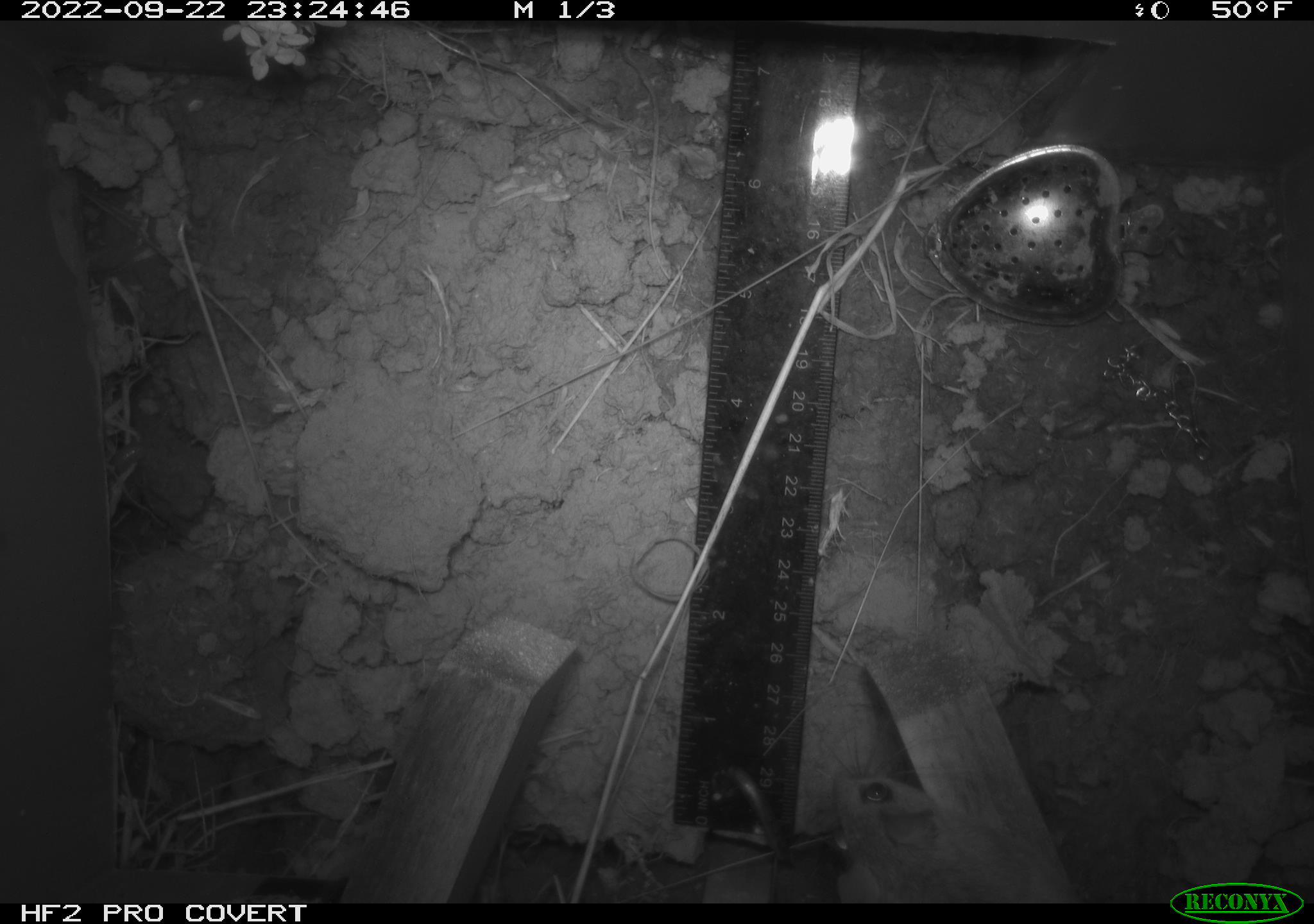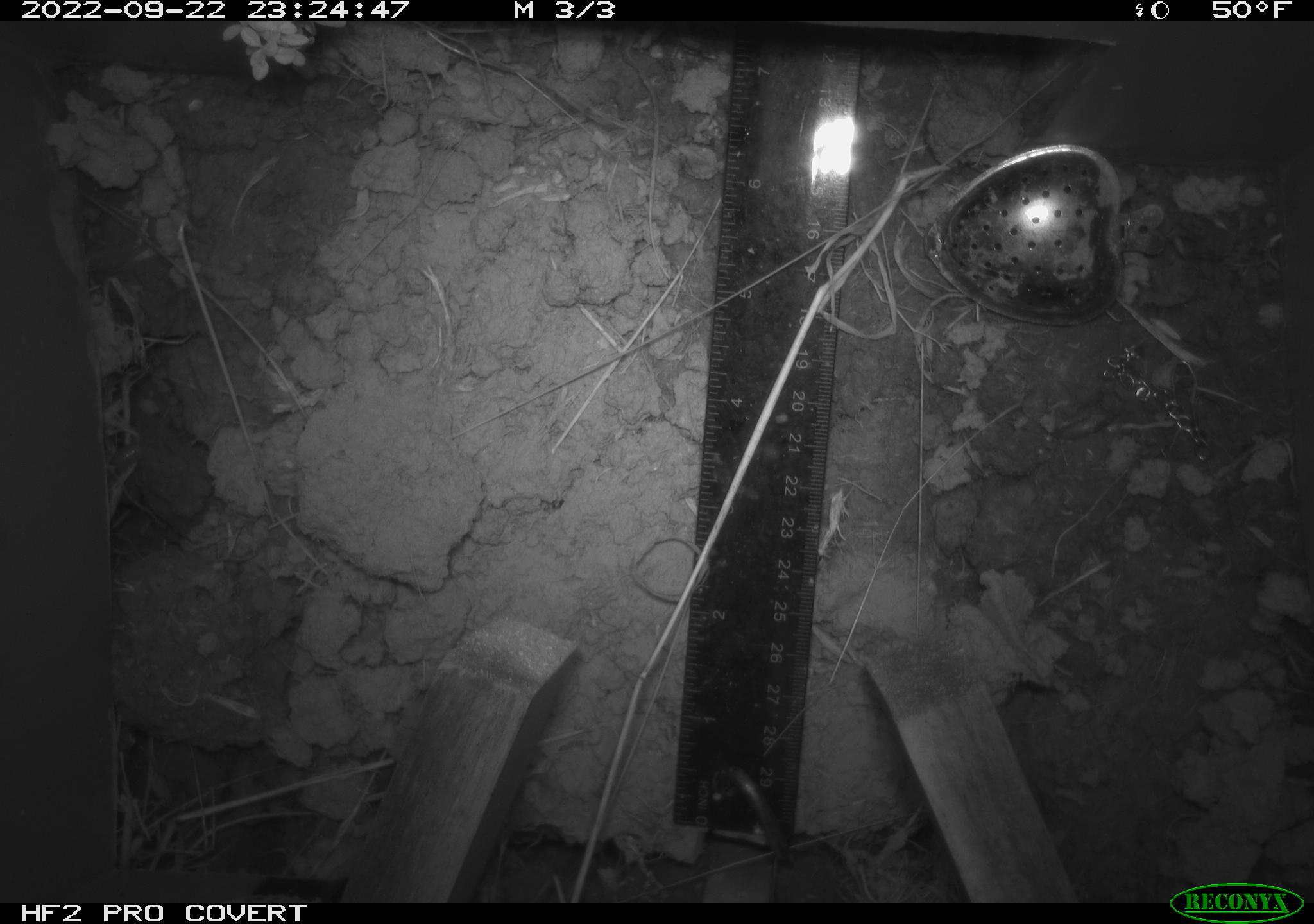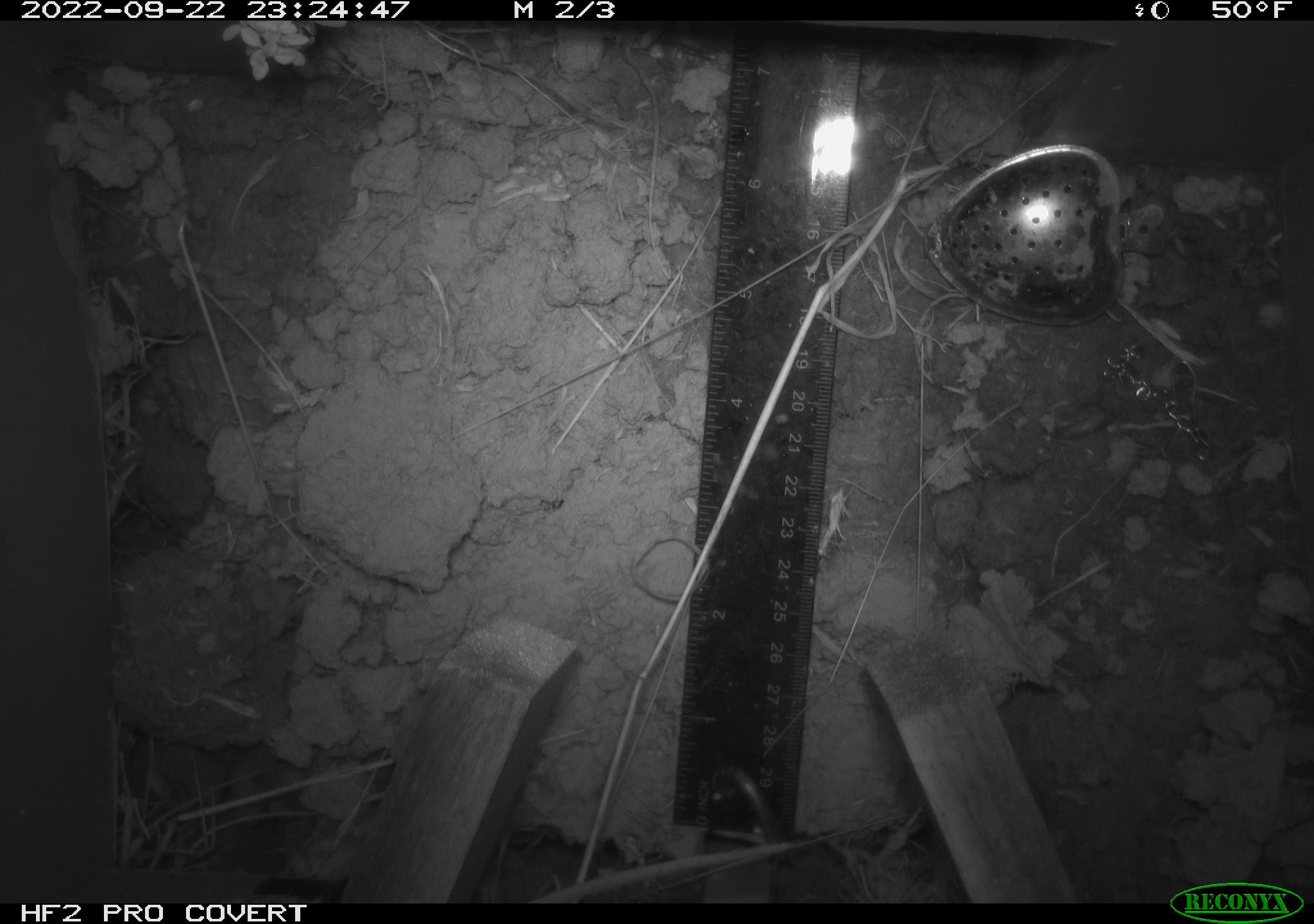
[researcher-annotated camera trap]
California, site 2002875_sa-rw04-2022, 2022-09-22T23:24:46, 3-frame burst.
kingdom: Animalia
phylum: Chordata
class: Mammalia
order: Rodentia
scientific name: Rodentia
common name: mouse species